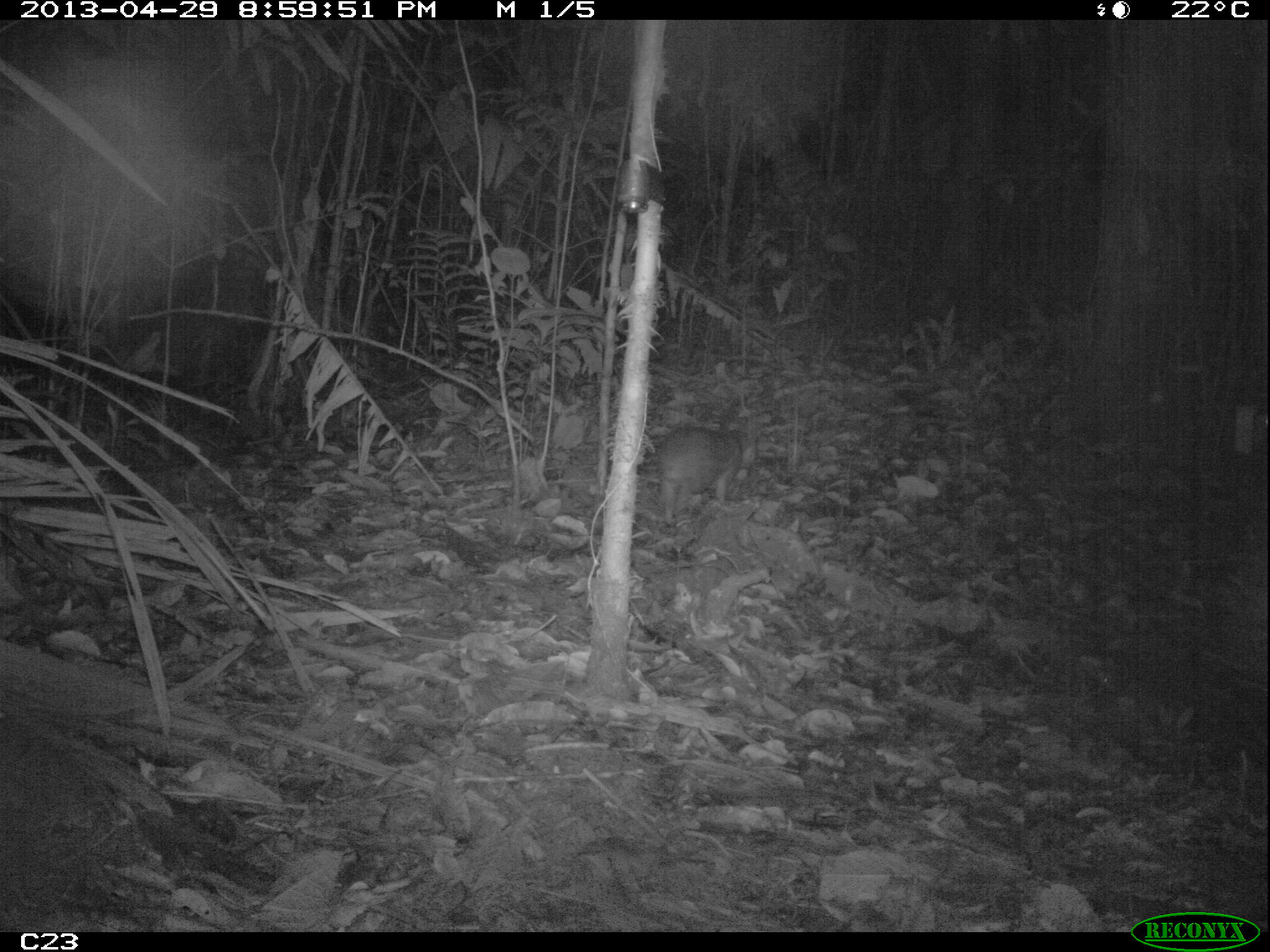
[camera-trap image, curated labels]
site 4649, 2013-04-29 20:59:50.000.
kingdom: Animalia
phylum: Chordata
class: Mammalia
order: Rodentia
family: Cuniculidae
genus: Cuniculus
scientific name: Cuniculus paca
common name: spotted paca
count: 1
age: adult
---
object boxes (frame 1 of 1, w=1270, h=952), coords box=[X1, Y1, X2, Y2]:
cuniculus paca: box=[654, 427, 756, 529]